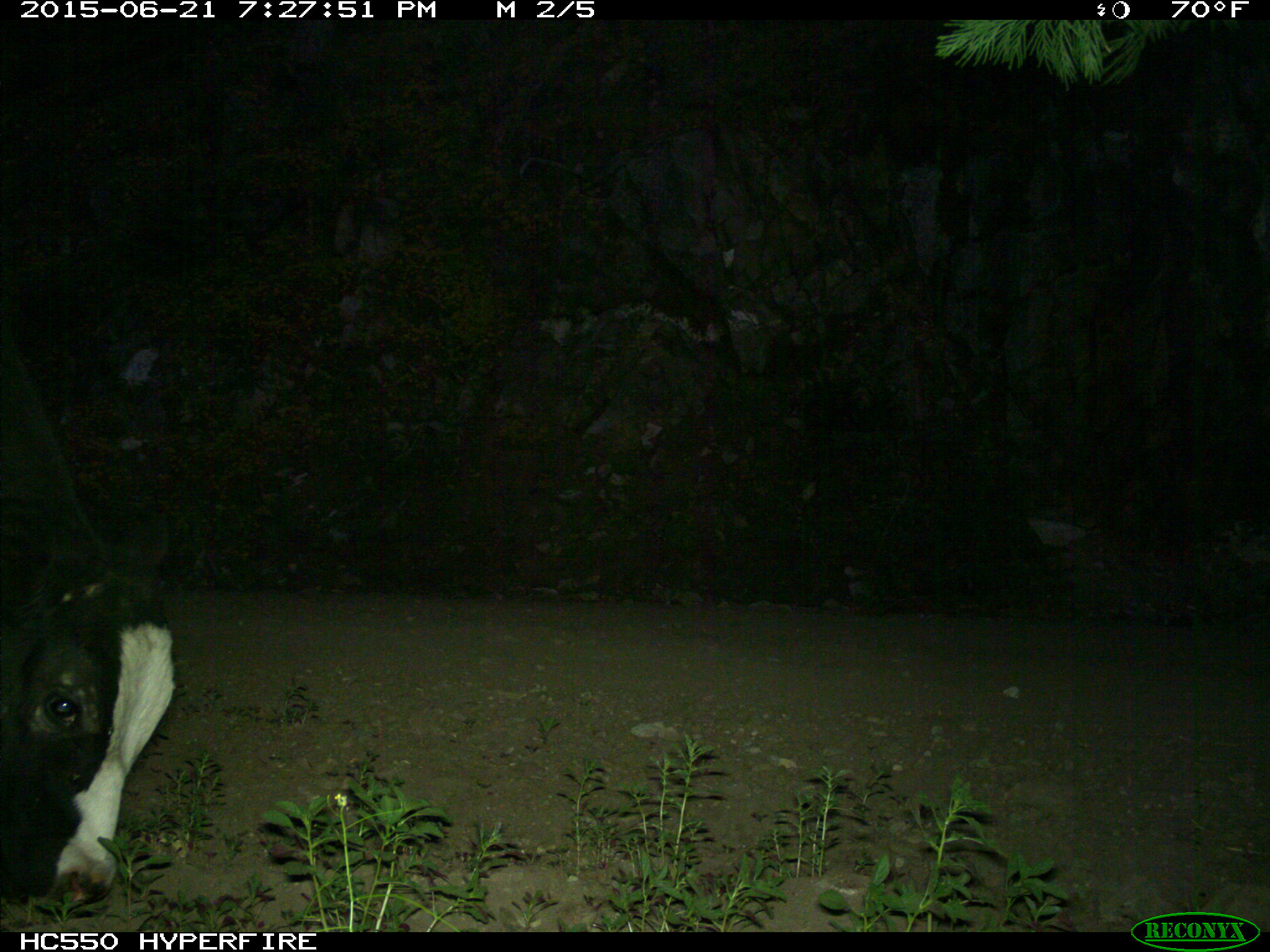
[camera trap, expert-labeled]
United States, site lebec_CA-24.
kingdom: Animalia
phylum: Chordata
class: Mammalia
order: Artiodactyla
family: Bovidae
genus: Bos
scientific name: Bos taurus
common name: domestic cow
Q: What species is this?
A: Bos taurus (domestic cow).